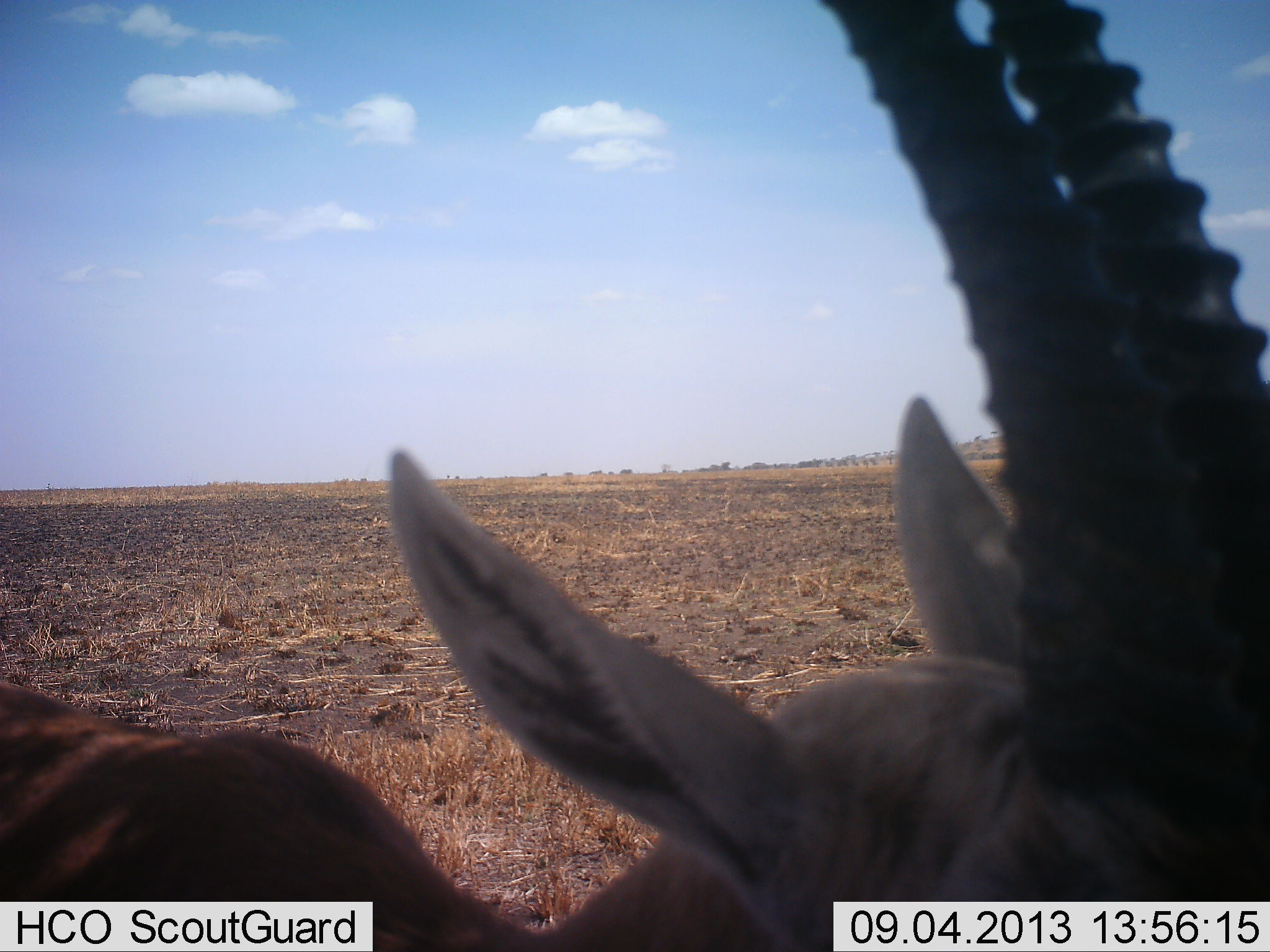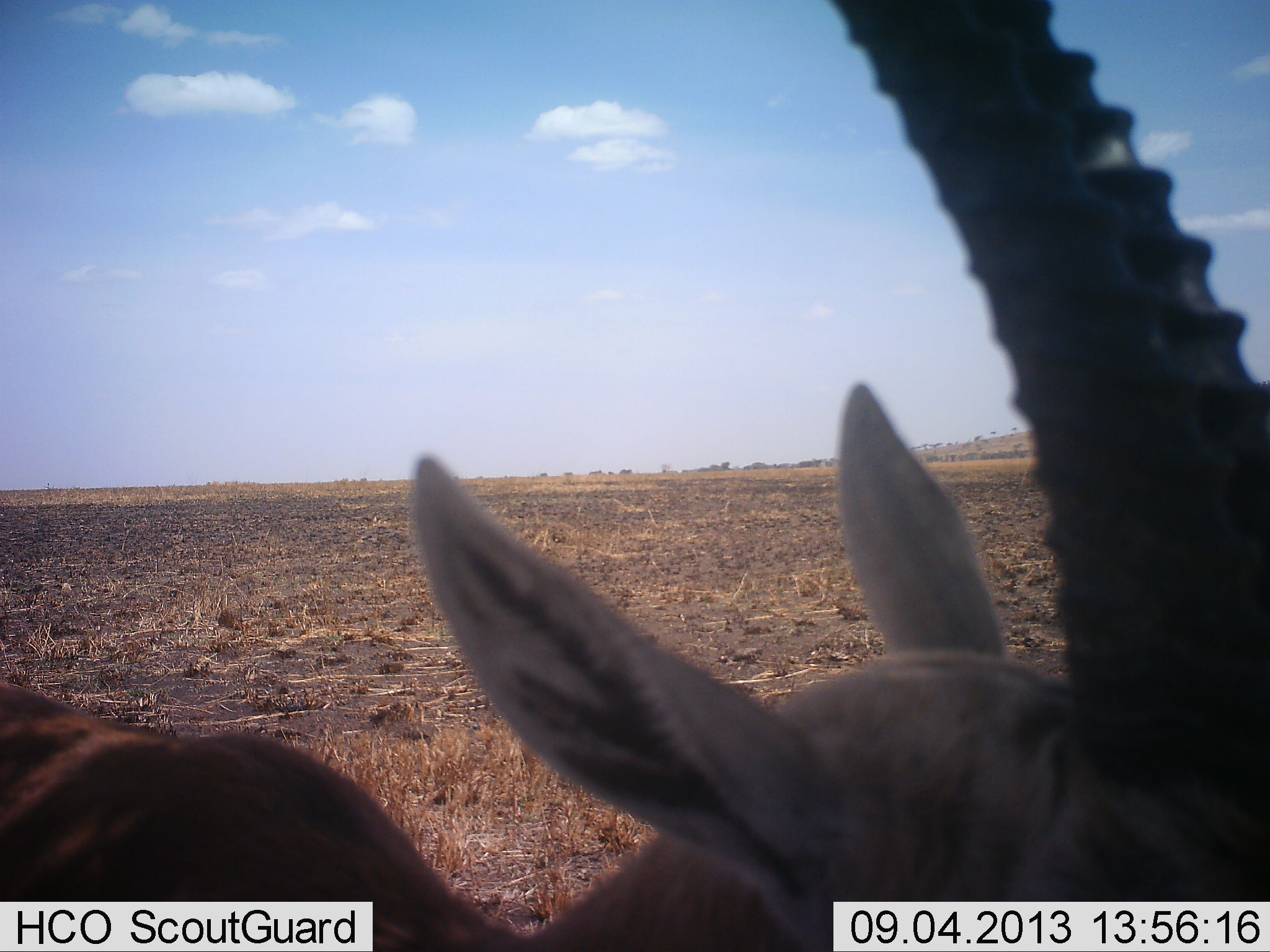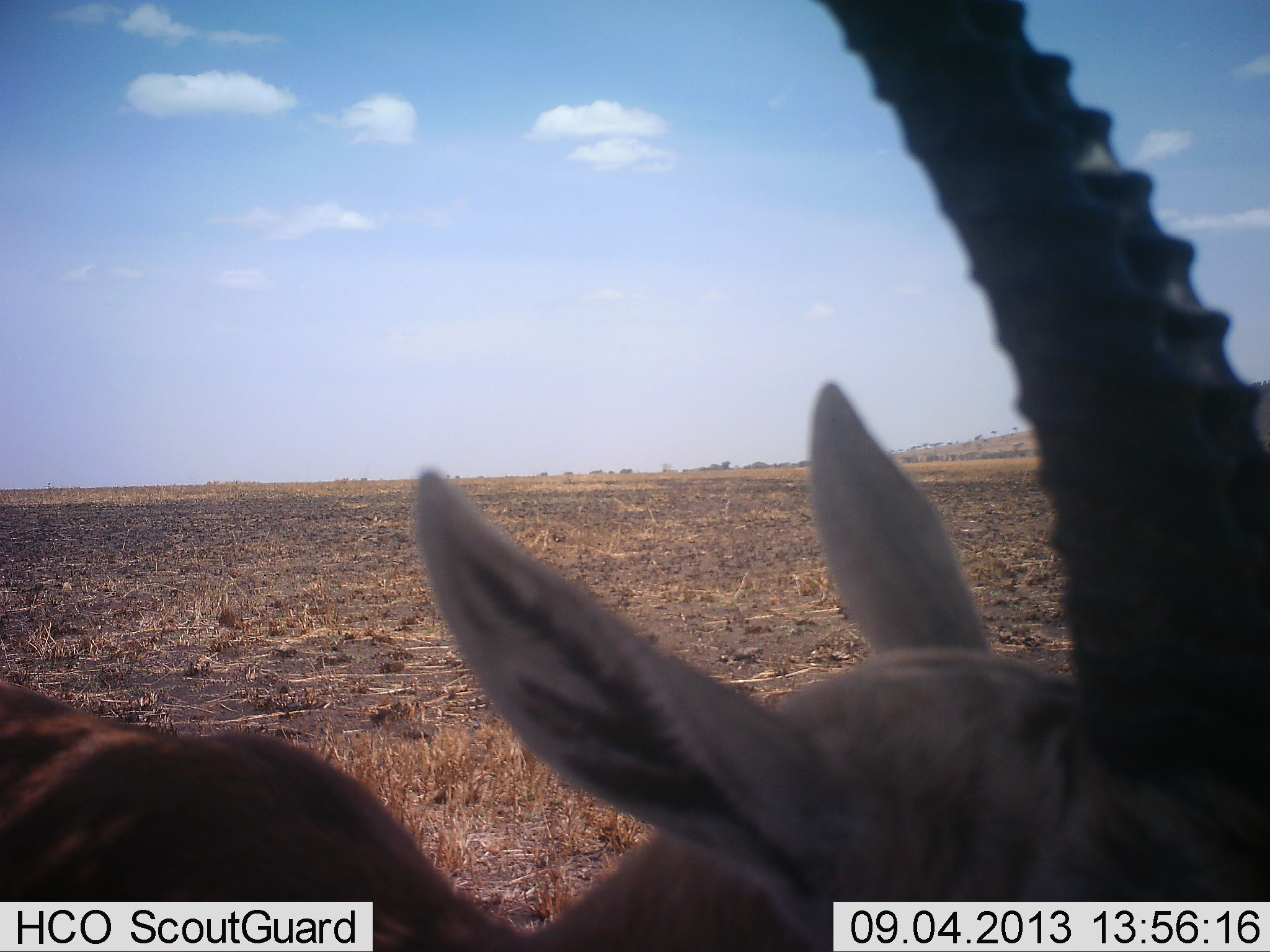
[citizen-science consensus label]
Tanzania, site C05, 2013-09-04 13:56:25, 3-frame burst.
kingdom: Animalia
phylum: Chordata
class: Mammalia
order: Artiodactyla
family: Bovidae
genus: Eudorcas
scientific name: Eudorcas thomsonii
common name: thomson's gazelle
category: gazellethomsons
Gazellethomsons (thomson's gazelle) (Eudorcas thomsonii), count 1. Behavior (volunteer vote fractions): standing 90%, resting 0%, moving 10%, interacting 0%. Young present (vote fraction): 0%. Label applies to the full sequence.